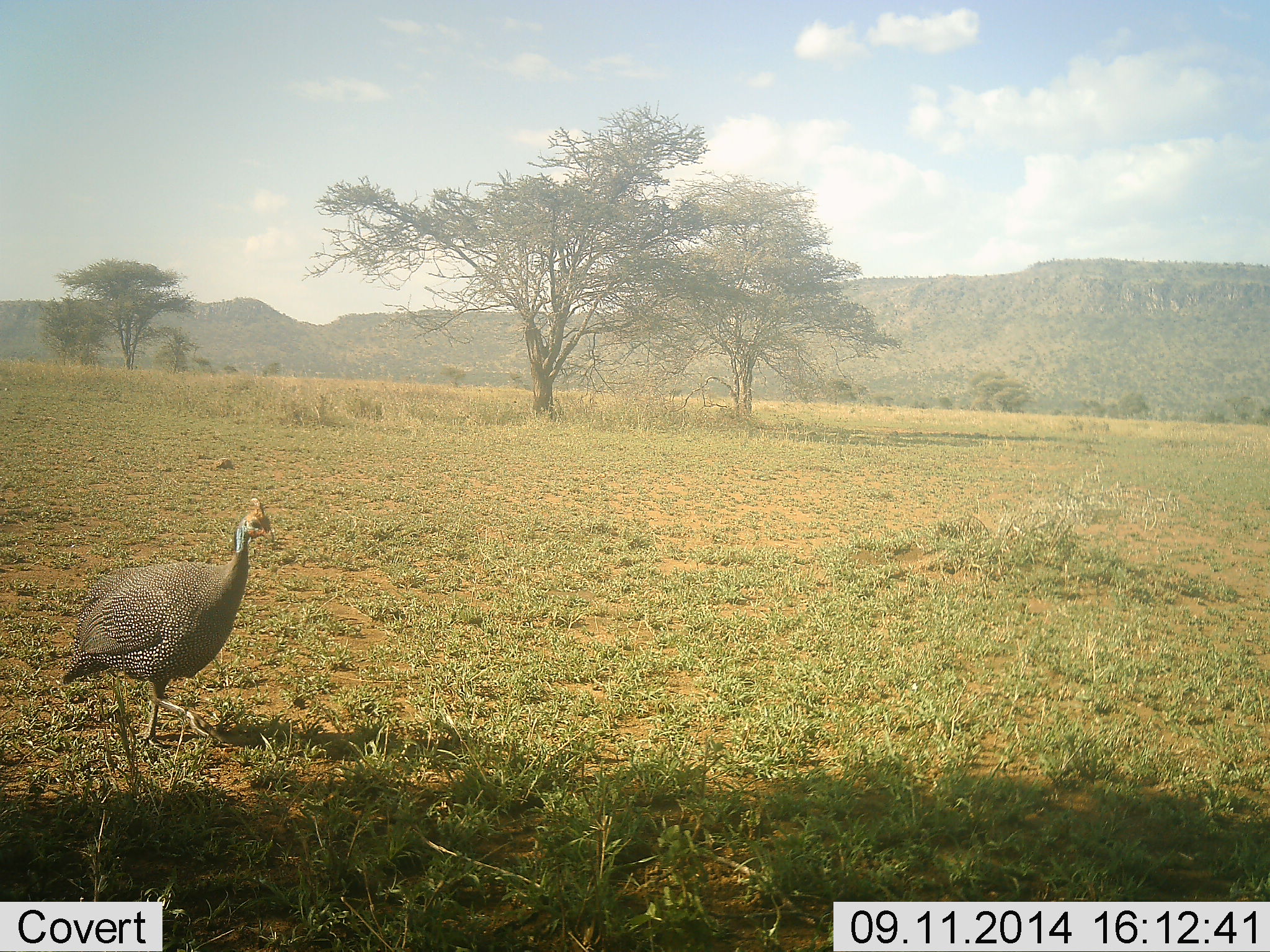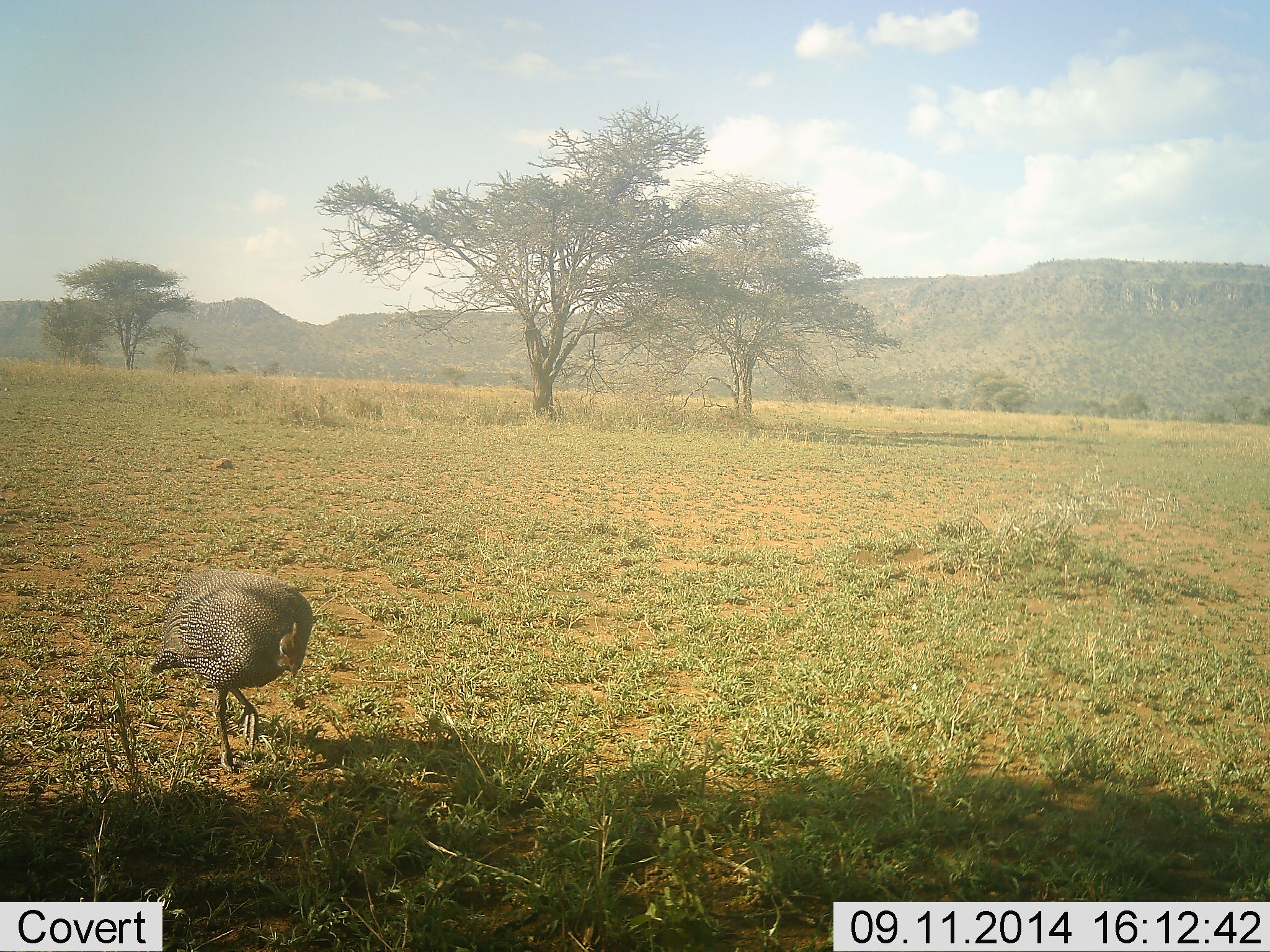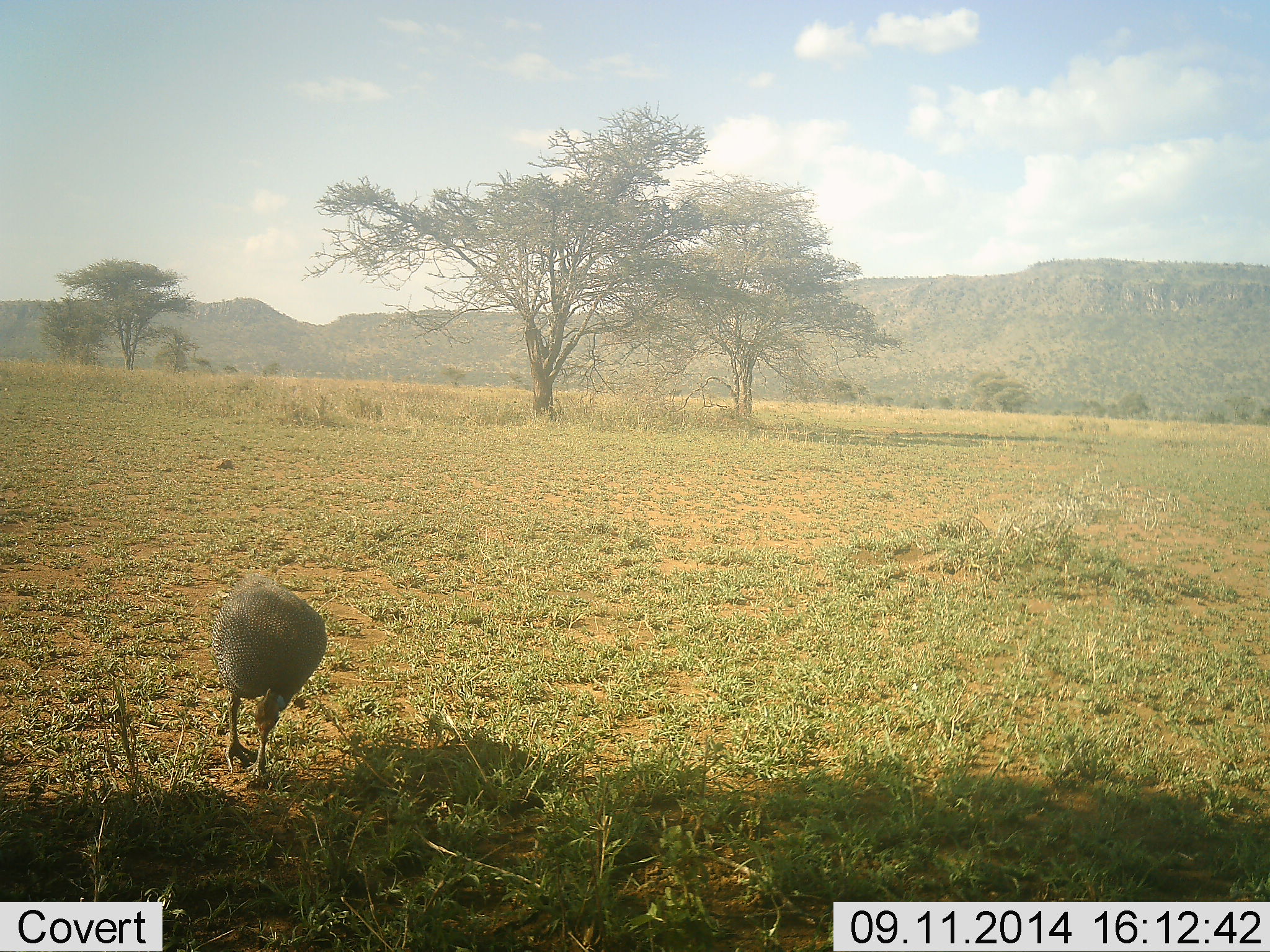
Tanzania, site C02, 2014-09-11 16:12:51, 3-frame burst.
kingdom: Animalia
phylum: Chordata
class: Aves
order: Galliformes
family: Numididae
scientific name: Numididae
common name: guinea fowl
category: guineafowl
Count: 1.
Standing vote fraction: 10%.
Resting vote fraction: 0%.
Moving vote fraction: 70%.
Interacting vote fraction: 0%.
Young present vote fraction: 0%.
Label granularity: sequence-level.